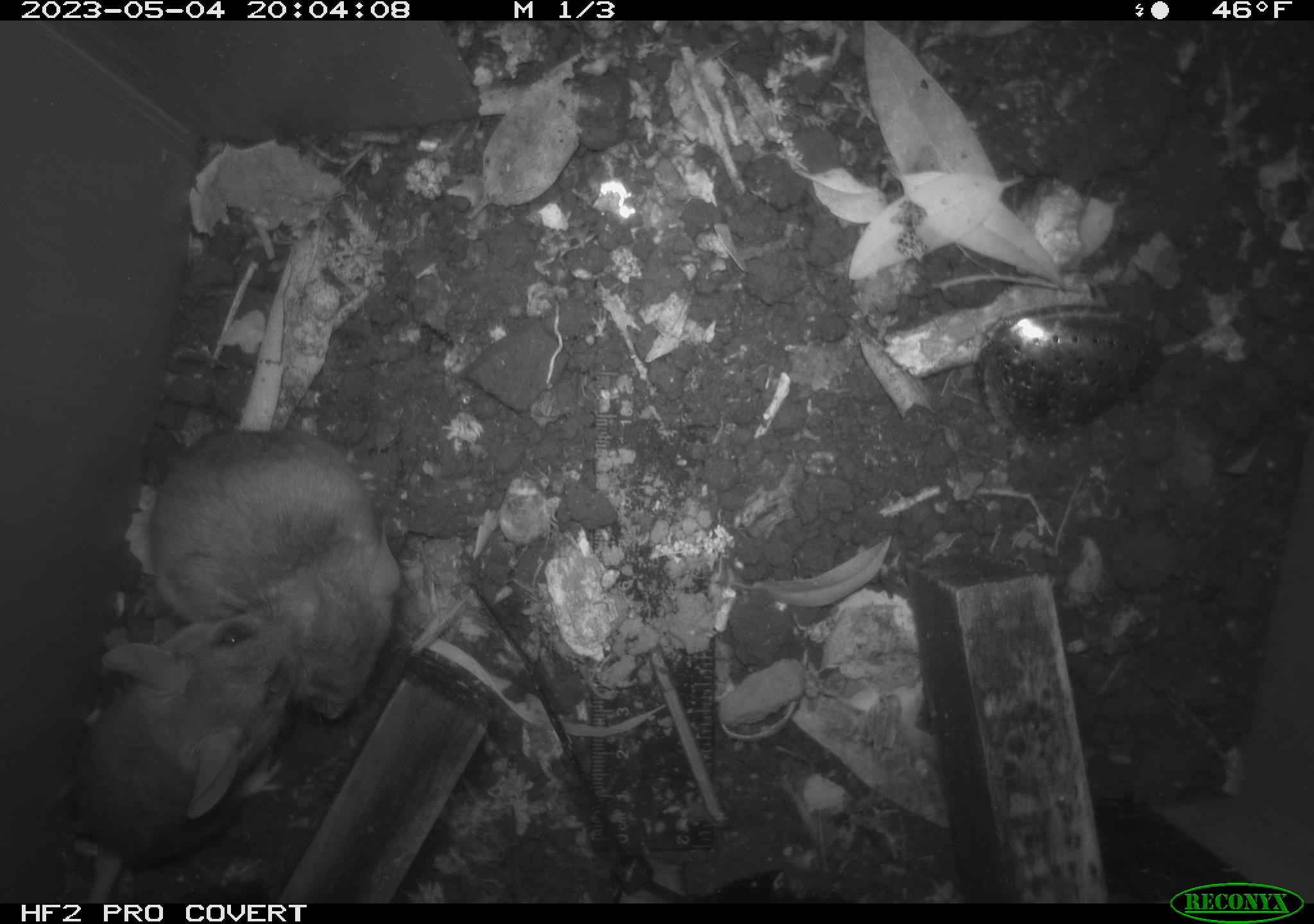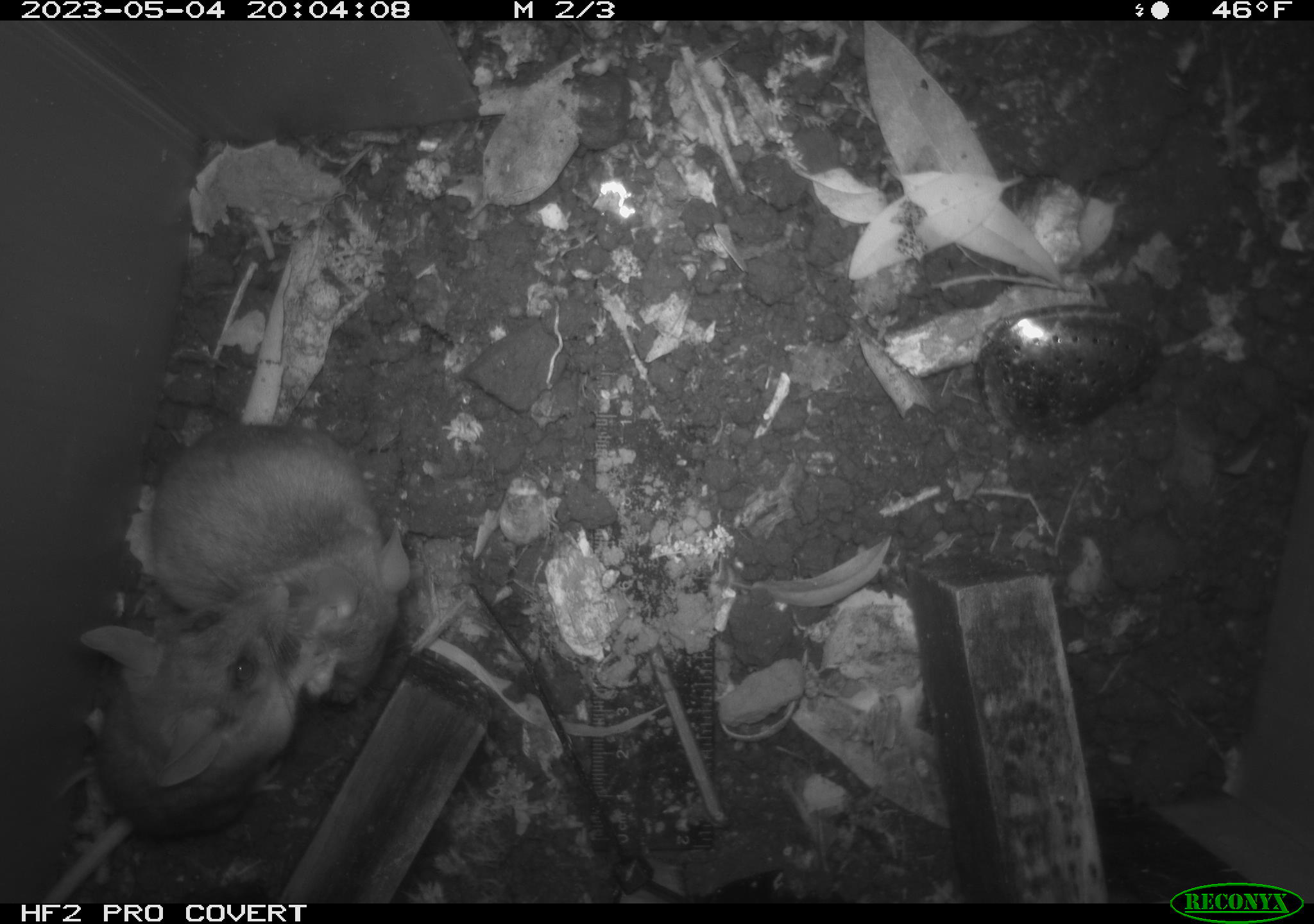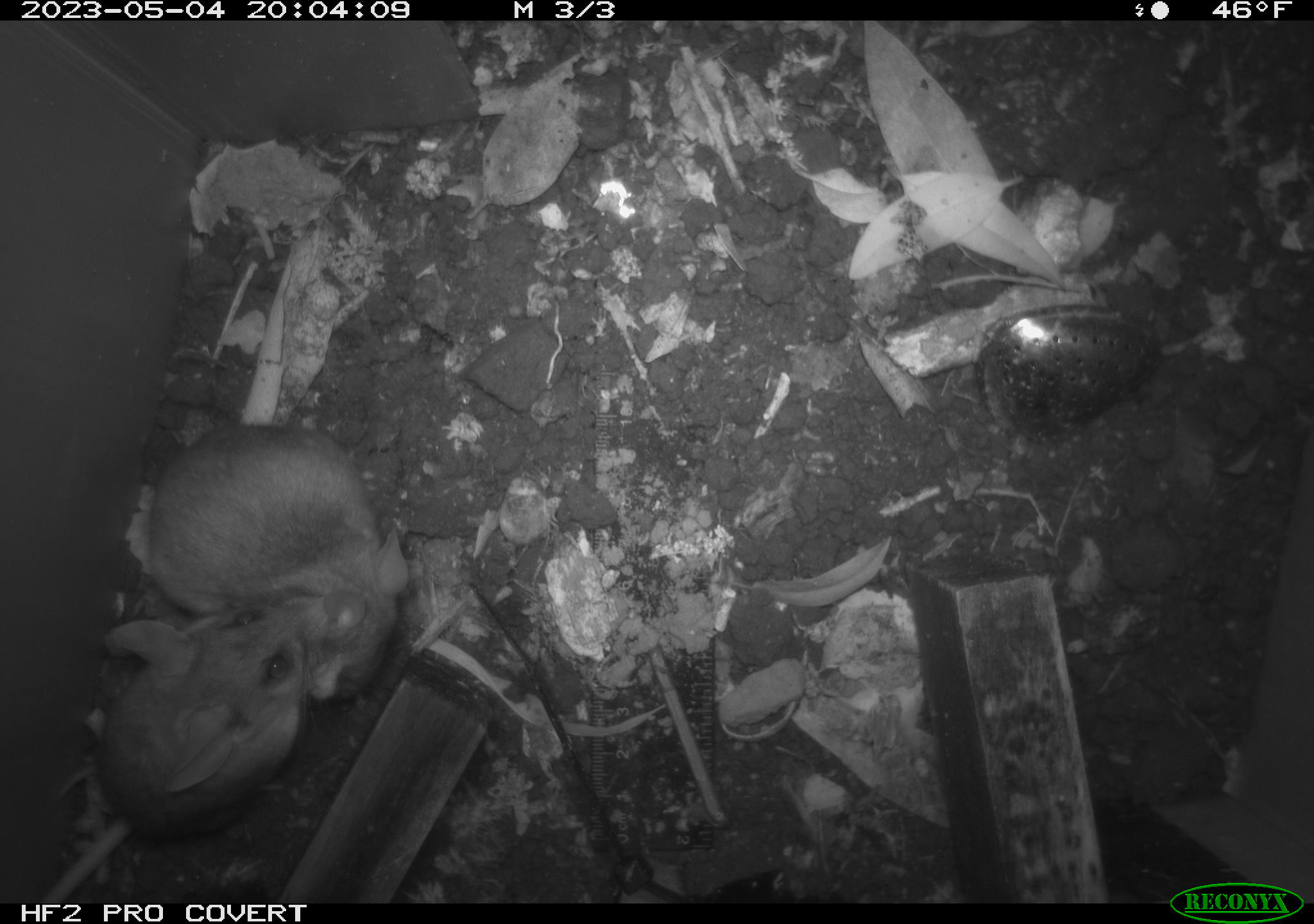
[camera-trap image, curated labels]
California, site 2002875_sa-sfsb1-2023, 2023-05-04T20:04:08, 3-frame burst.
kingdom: Animalia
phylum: Chordata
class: Mammalia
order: Rodentia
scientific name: Rodentia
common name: mouse species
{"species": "mouse species (Rodentia)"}